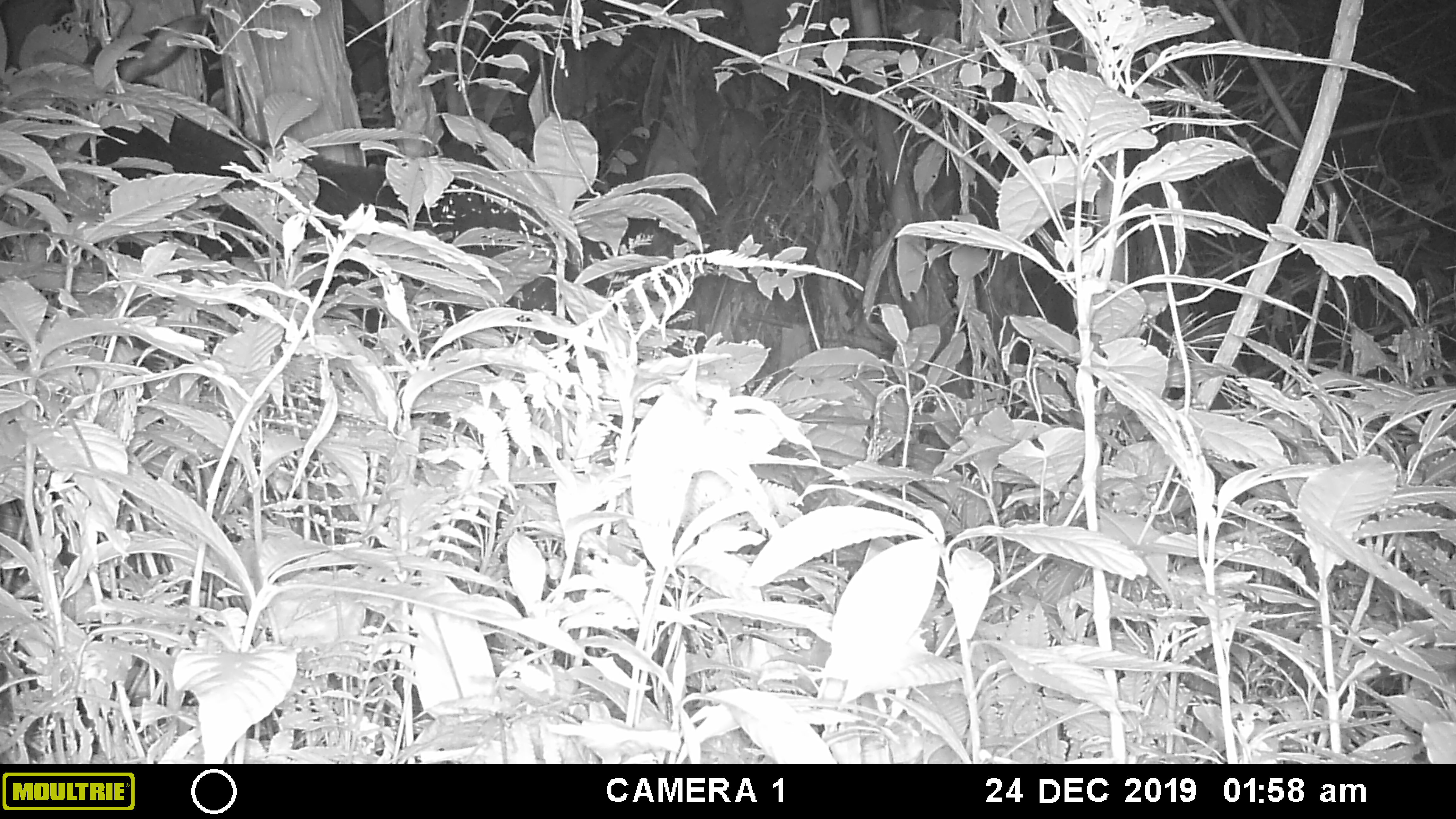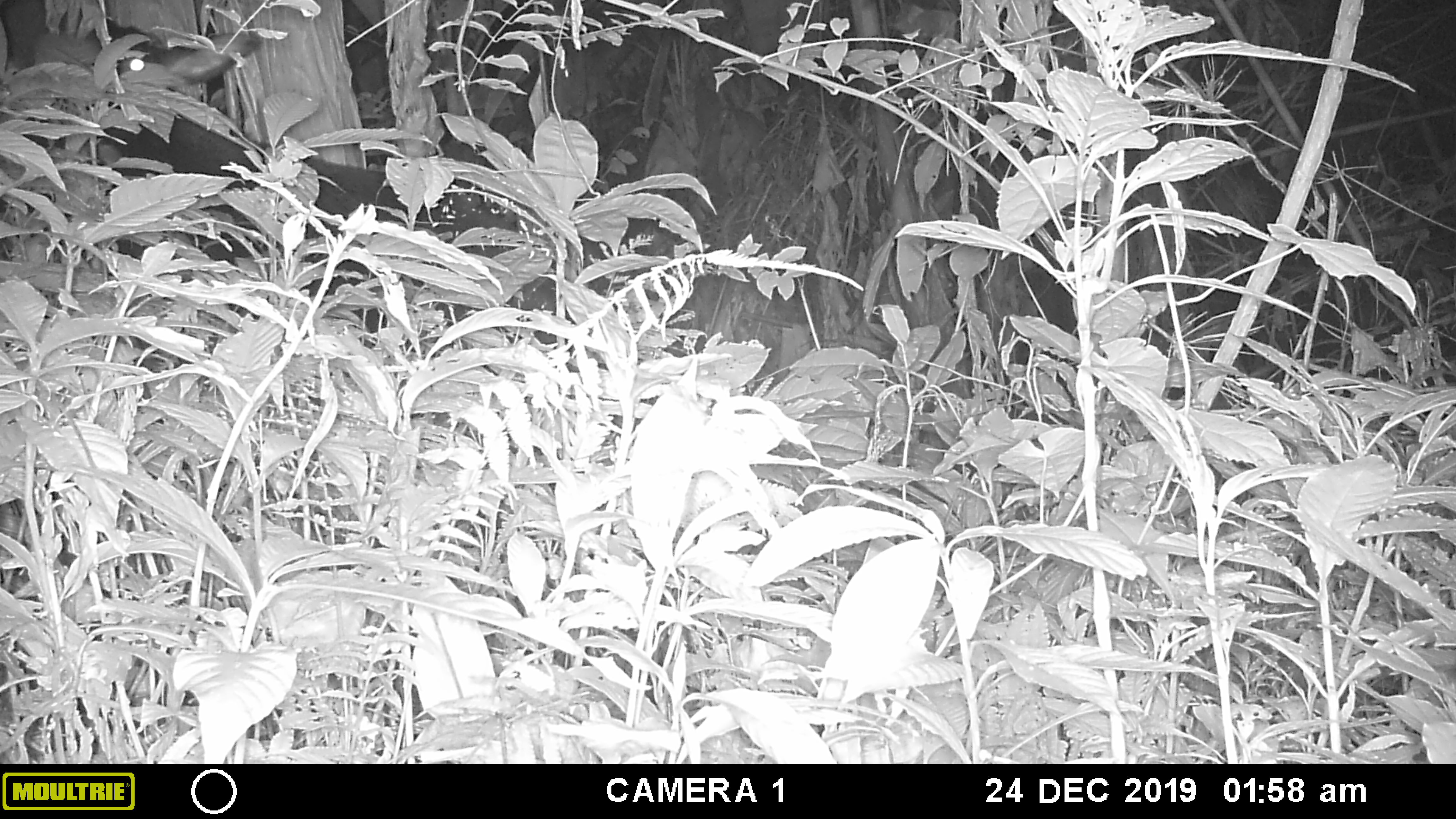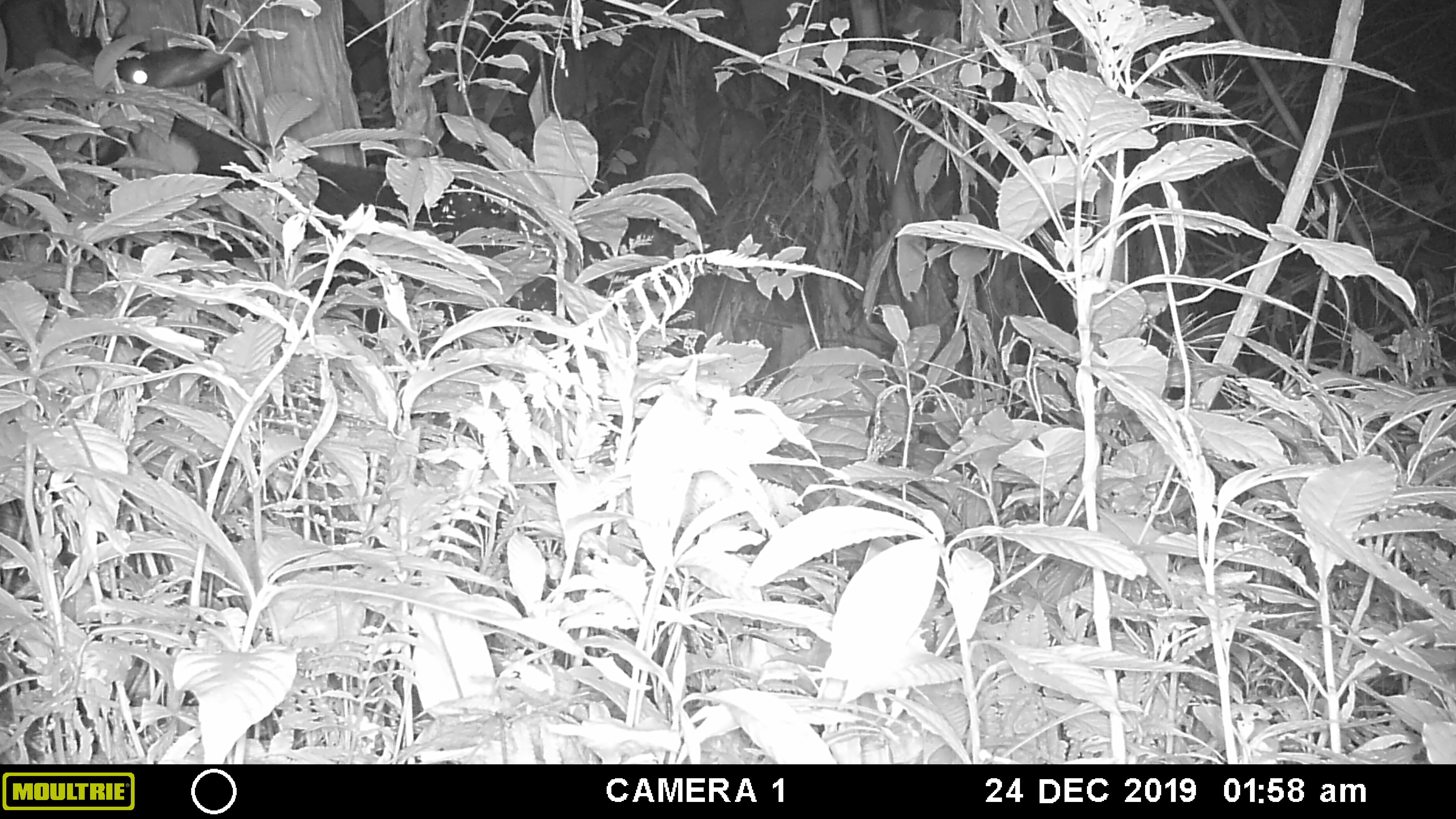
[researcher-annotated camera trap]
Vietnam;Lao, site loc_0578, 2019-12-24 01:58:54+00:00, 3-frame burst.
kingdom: Animalia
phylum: Chordata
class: Mammalia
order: Artiodactyla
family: Bovidae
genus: Capricornis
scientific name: Capricornis sumatraensis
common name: chinese serow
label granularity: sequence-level